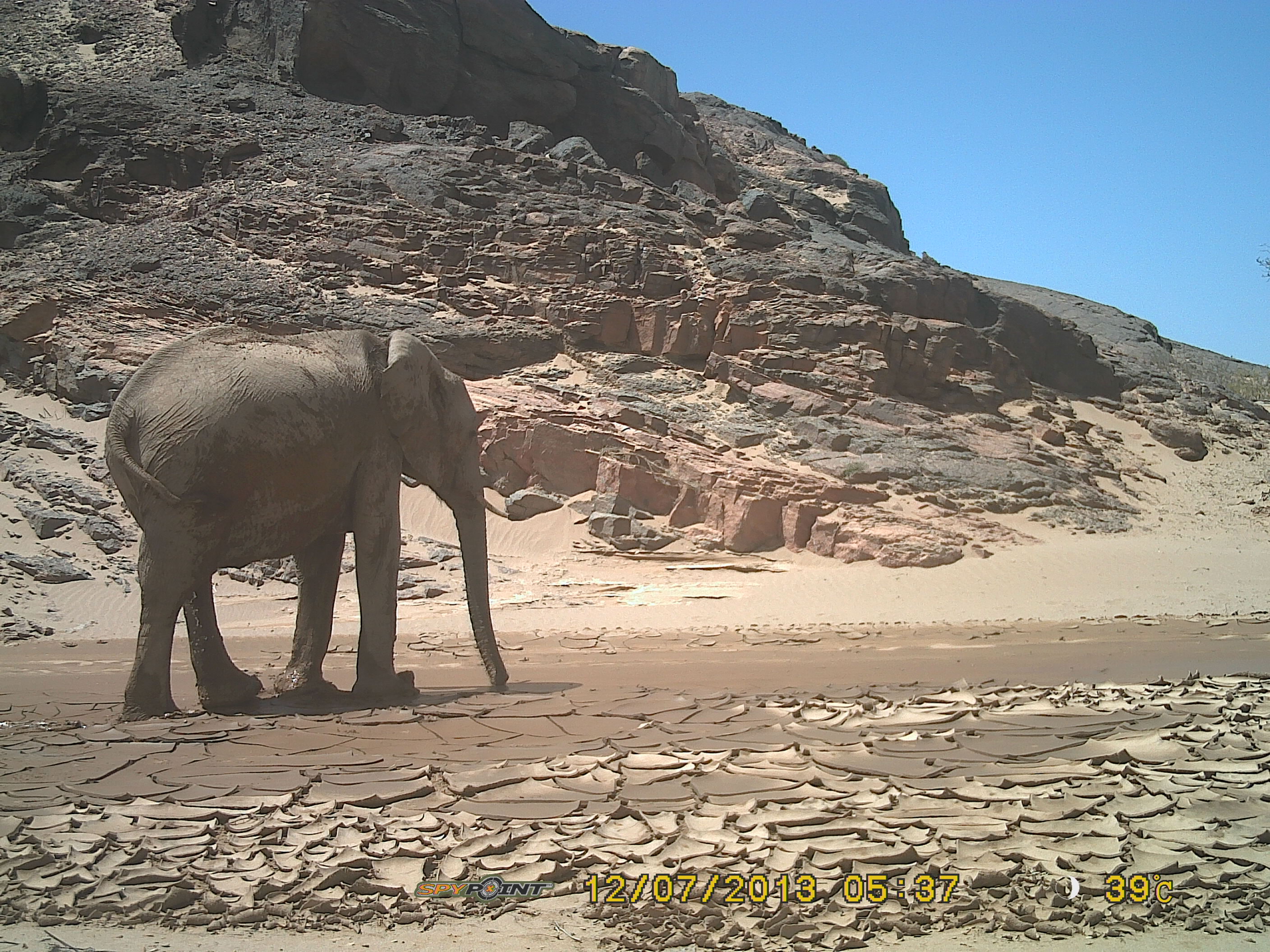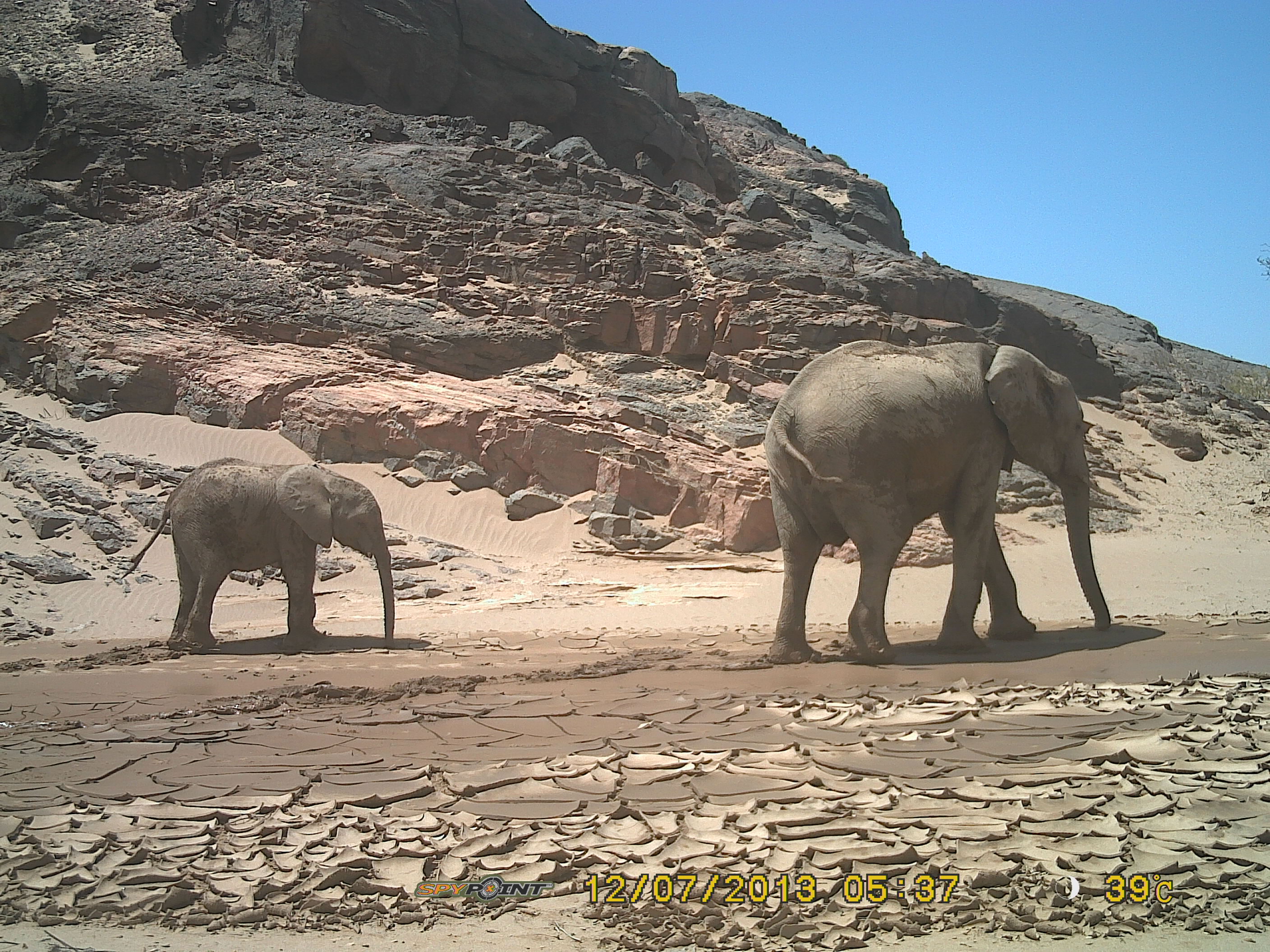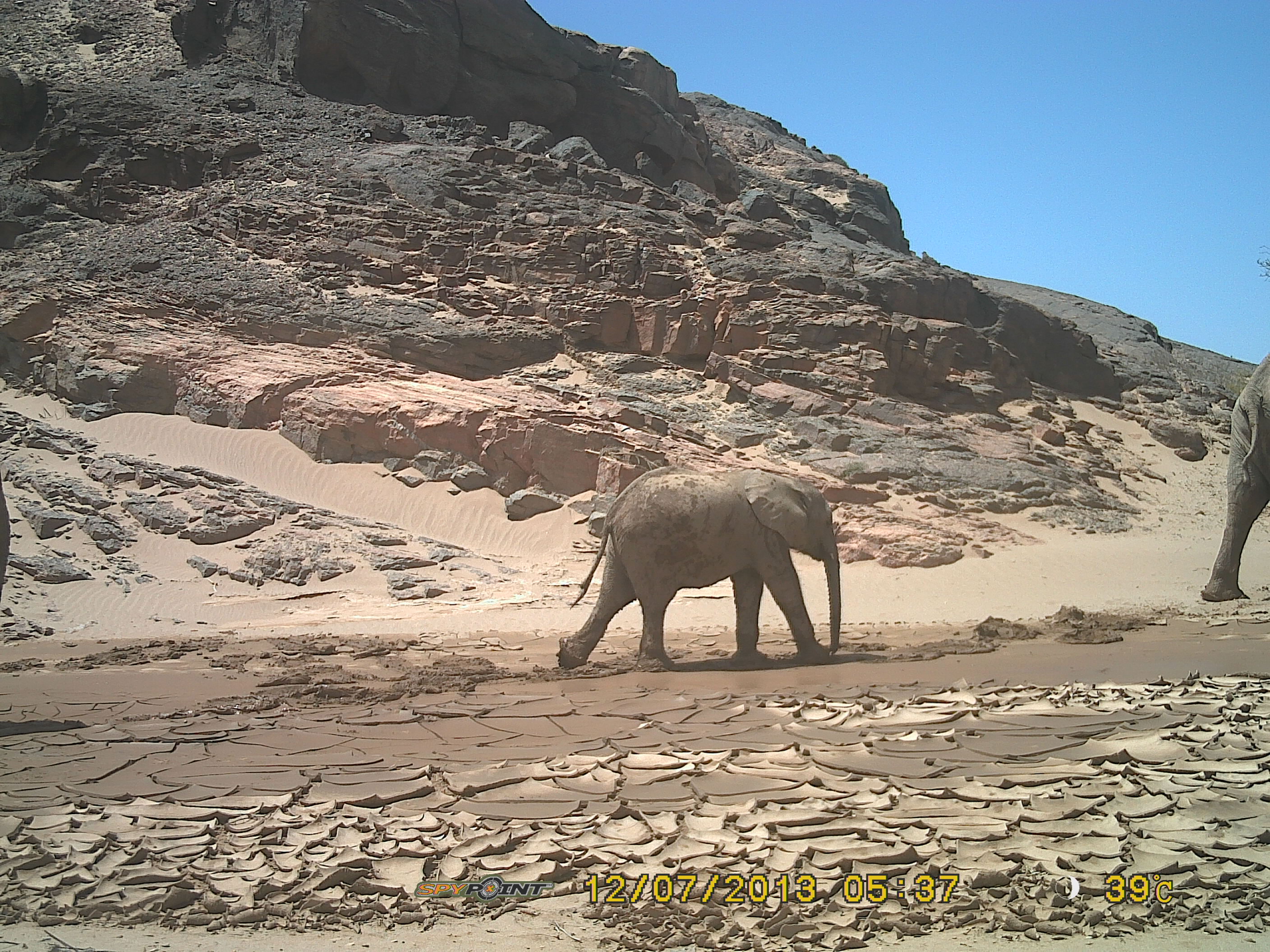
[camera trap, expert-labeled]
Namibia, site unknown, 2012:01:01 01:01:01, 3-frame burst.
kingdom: Animalia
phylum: Chordata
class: Mammalia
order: Proboscidea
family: Elephantidae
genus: Loxodonta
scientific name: Loxodonta africana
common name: african elephant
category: loxodanta africana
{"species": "loxodanta africana (african elephant) (Loxodonta africana)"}